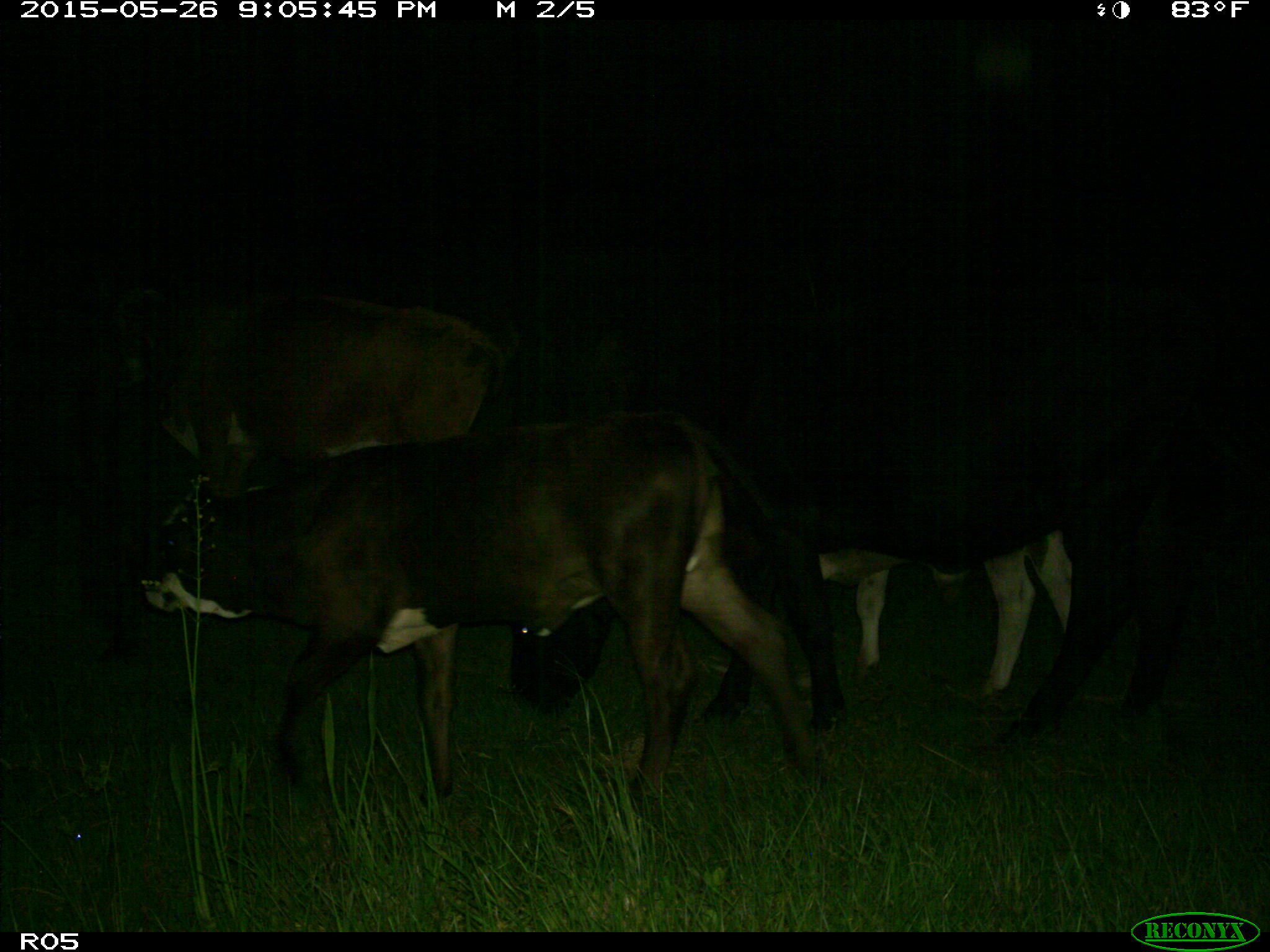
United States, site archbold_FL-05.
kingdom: Animalia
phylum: Chordata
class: Mammalia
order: Artiodactyla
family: Bovidae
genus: Bos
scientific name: Bos taurus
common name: domestic cow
Bos taurus (domestic cow).